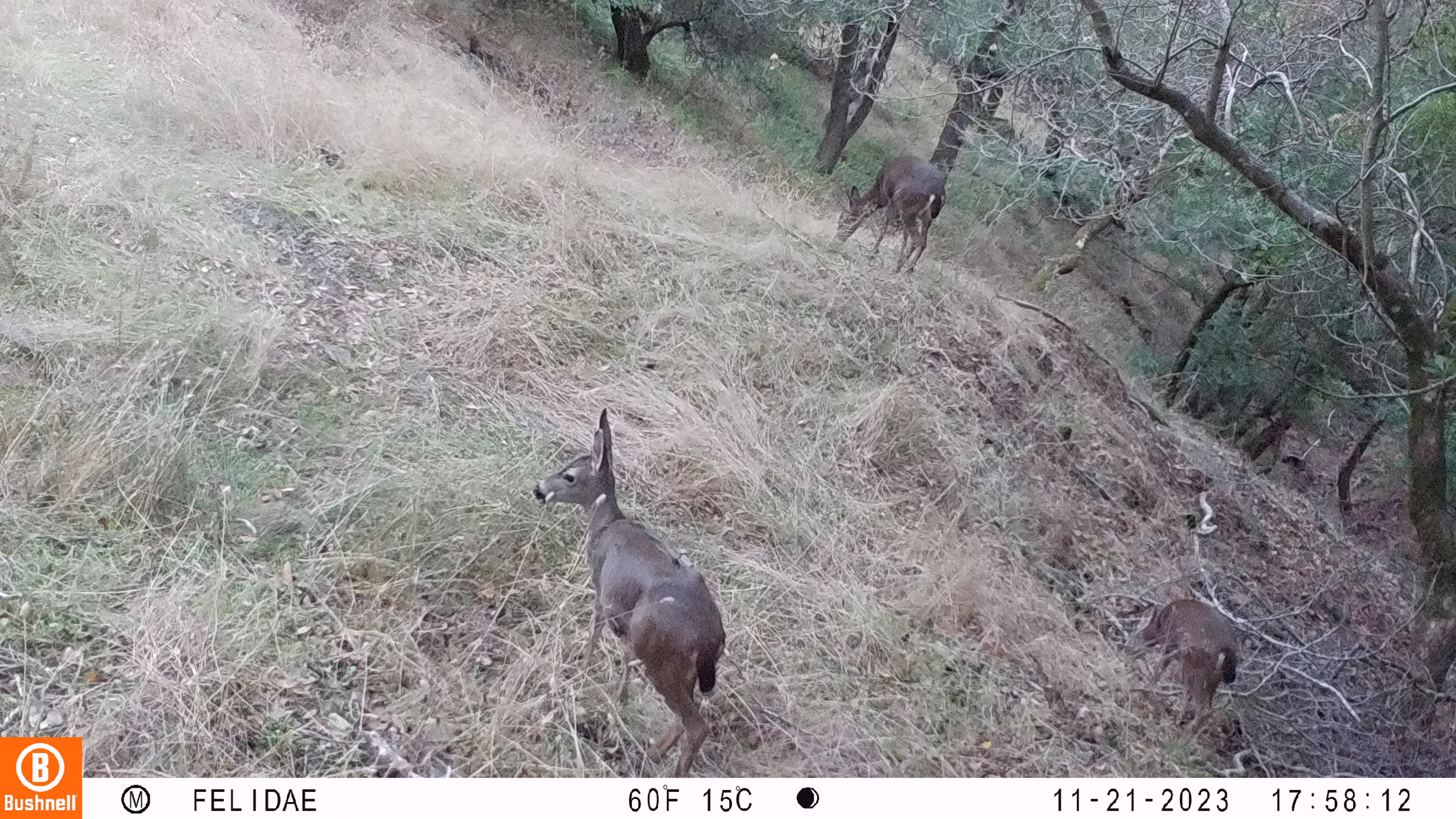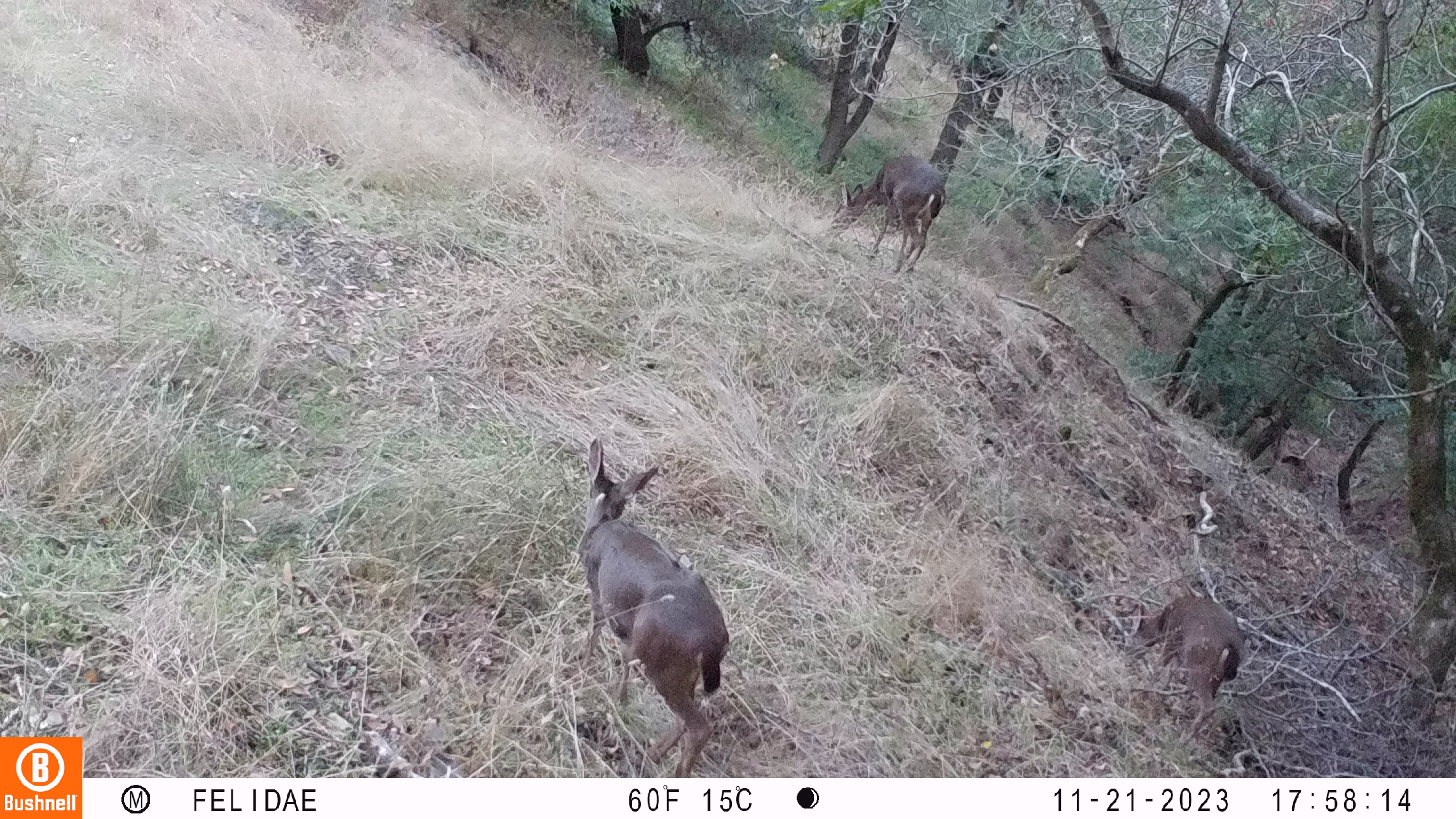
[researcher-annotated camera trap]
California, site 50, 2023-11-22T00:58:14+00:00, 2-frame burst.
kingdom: Animalia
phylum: Chordata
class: Mammalia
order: Artiodactyla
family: Cervidae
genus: Odocoileus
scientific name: Odocoileus hemionus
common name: mule deer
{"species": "mule deer (Odocoileus hemionus)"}